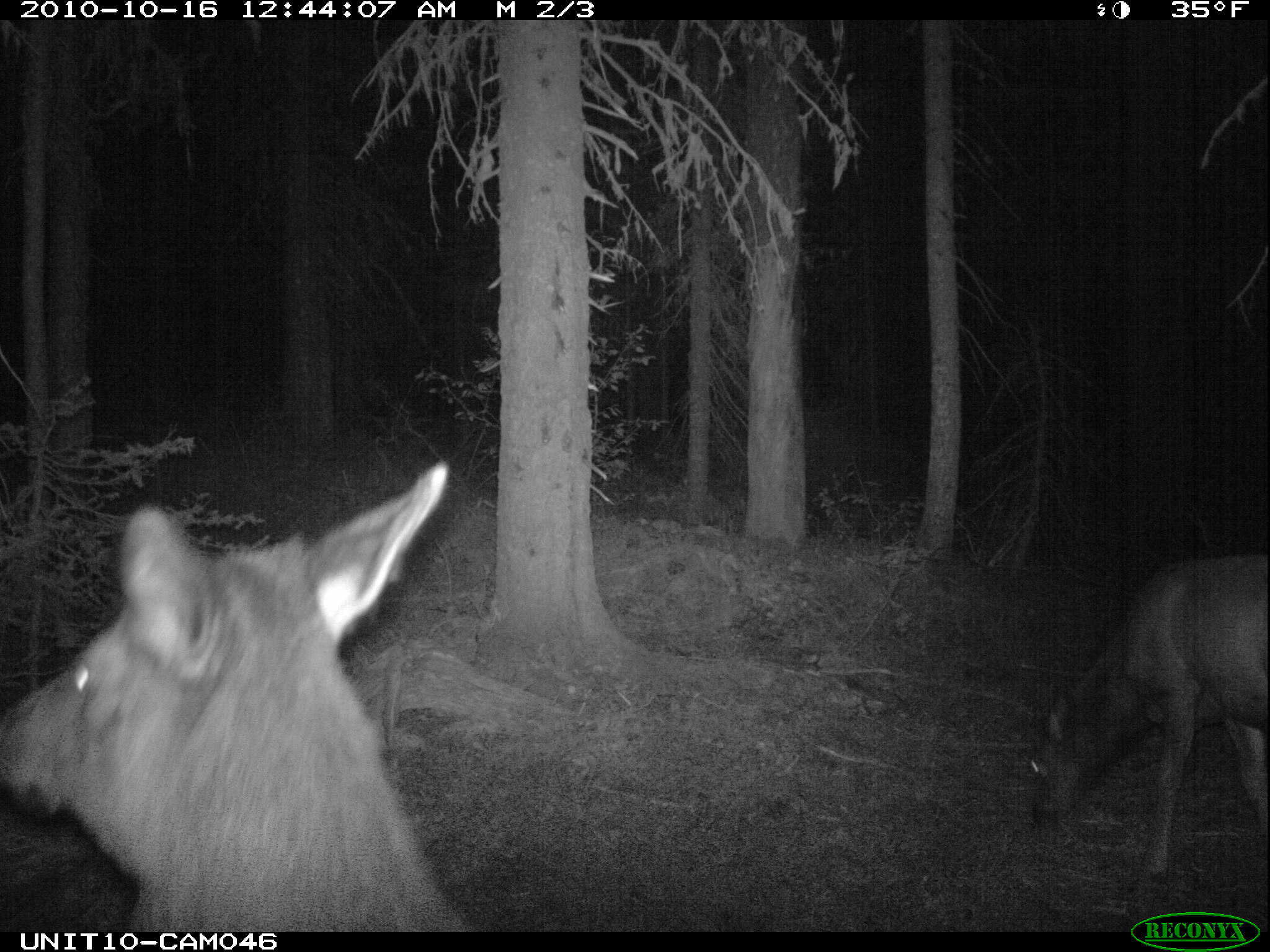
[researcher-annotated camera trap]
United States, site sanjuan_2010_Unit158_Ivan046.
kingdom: Animalia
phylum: Chordata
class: Mammalia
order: Artiodactyla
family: Cervidae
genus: Cervus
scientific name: Cervus elaphus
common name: red deer